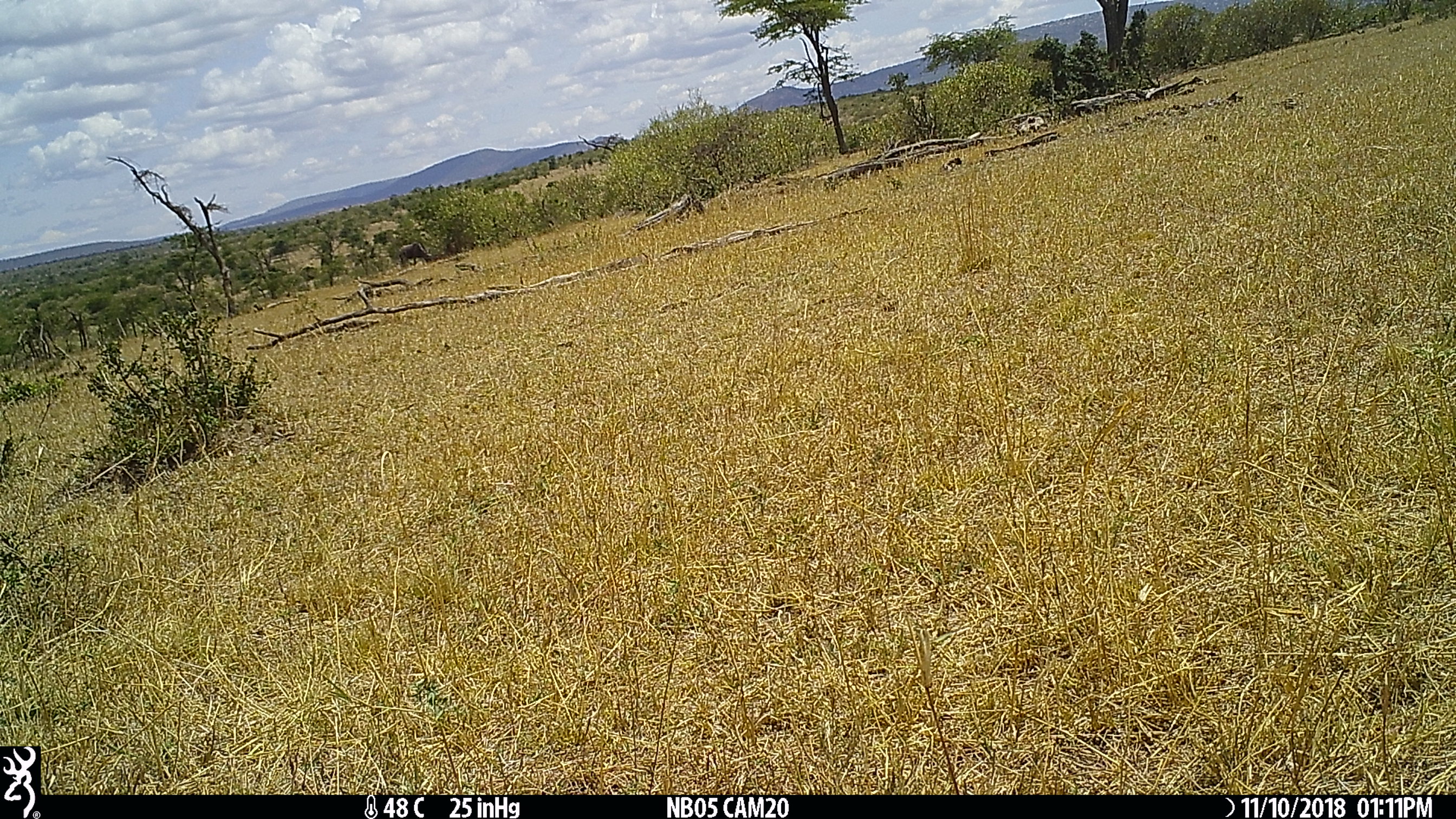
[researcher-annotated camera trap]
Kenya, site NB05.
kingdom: Animalia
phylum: Chordata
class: Mammalia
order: Artiodactyla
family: Bovidae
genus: Connochaetes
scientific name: Connochaetes taurinus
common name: blue wildebeest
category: wildebeest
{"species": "wildebeest (blue wildebeest) (Connochaetes taurinus)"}